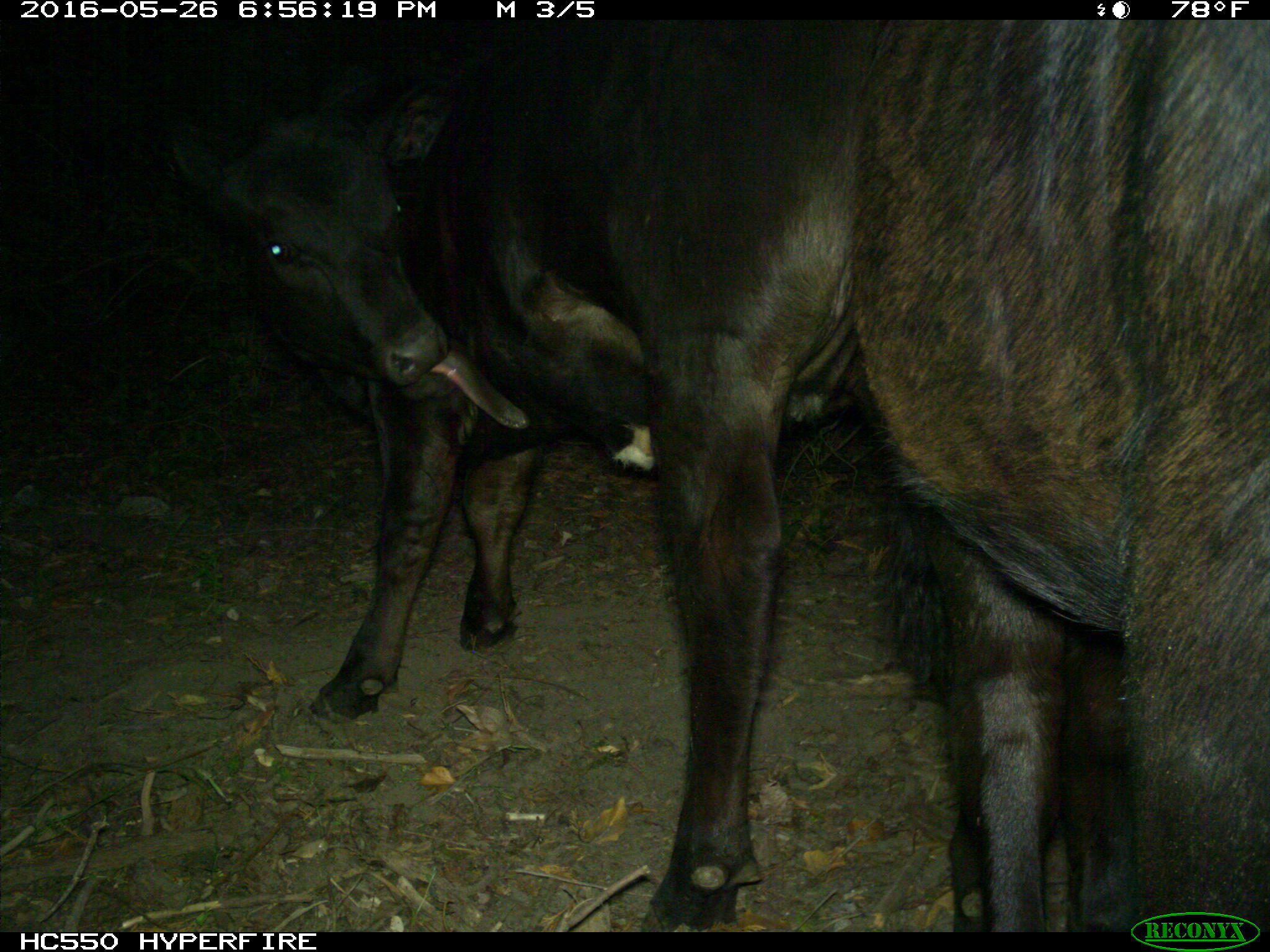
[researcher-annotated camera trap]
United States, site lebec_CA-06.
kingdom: Animalia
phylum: Chordata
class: Mammalia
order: Artiodactyla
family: Bovidae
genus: Bos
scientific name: Bos taurus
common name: domestic cow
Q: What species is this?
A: Bos taurus (domestic cow).